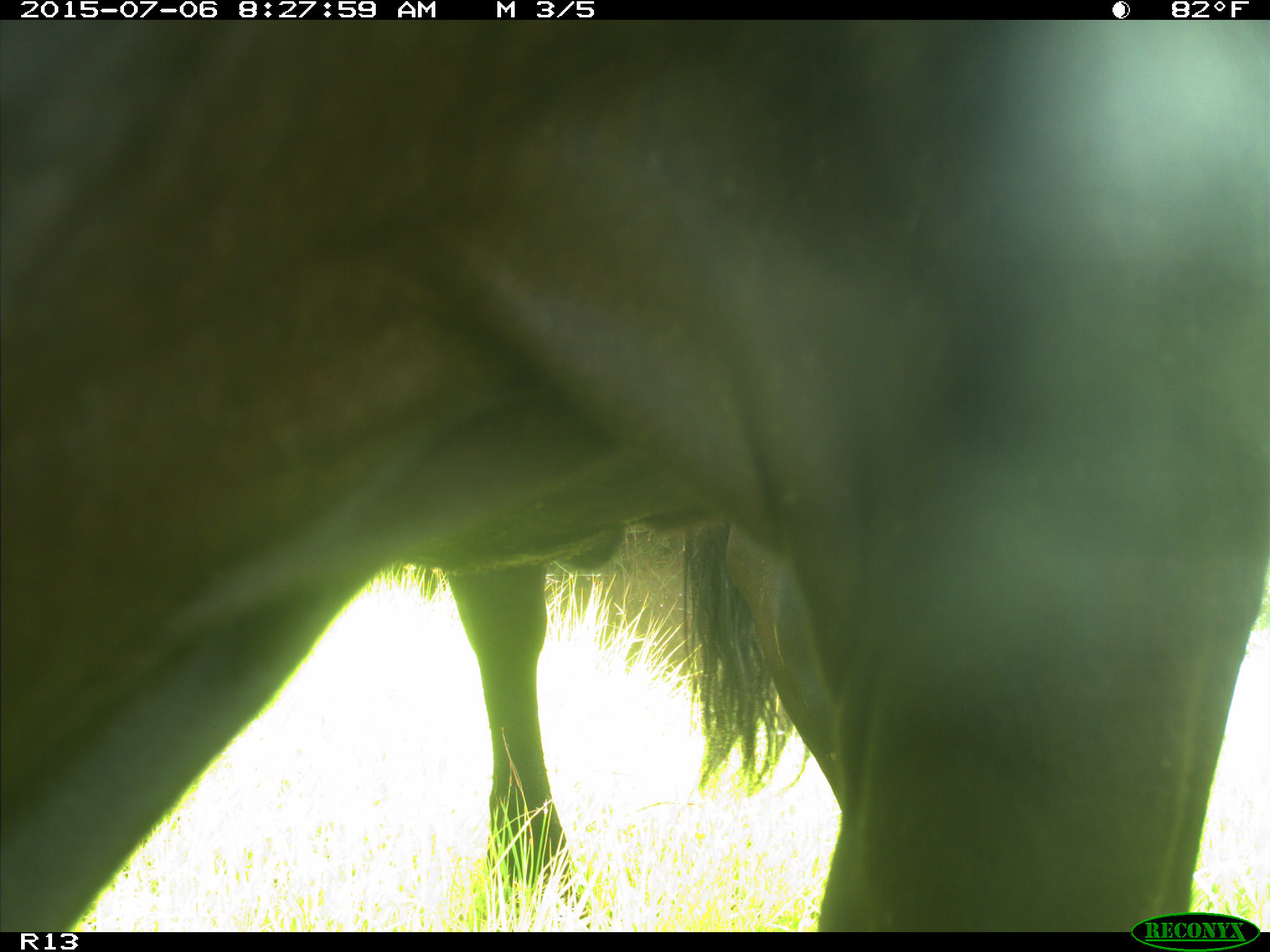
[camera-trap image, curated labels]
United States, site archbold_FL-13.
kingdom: Animalia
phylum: Chordata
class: Mammalia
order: Artiodactyla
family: Bovidae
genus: Bos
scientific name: Bos taurus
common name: domestic cow